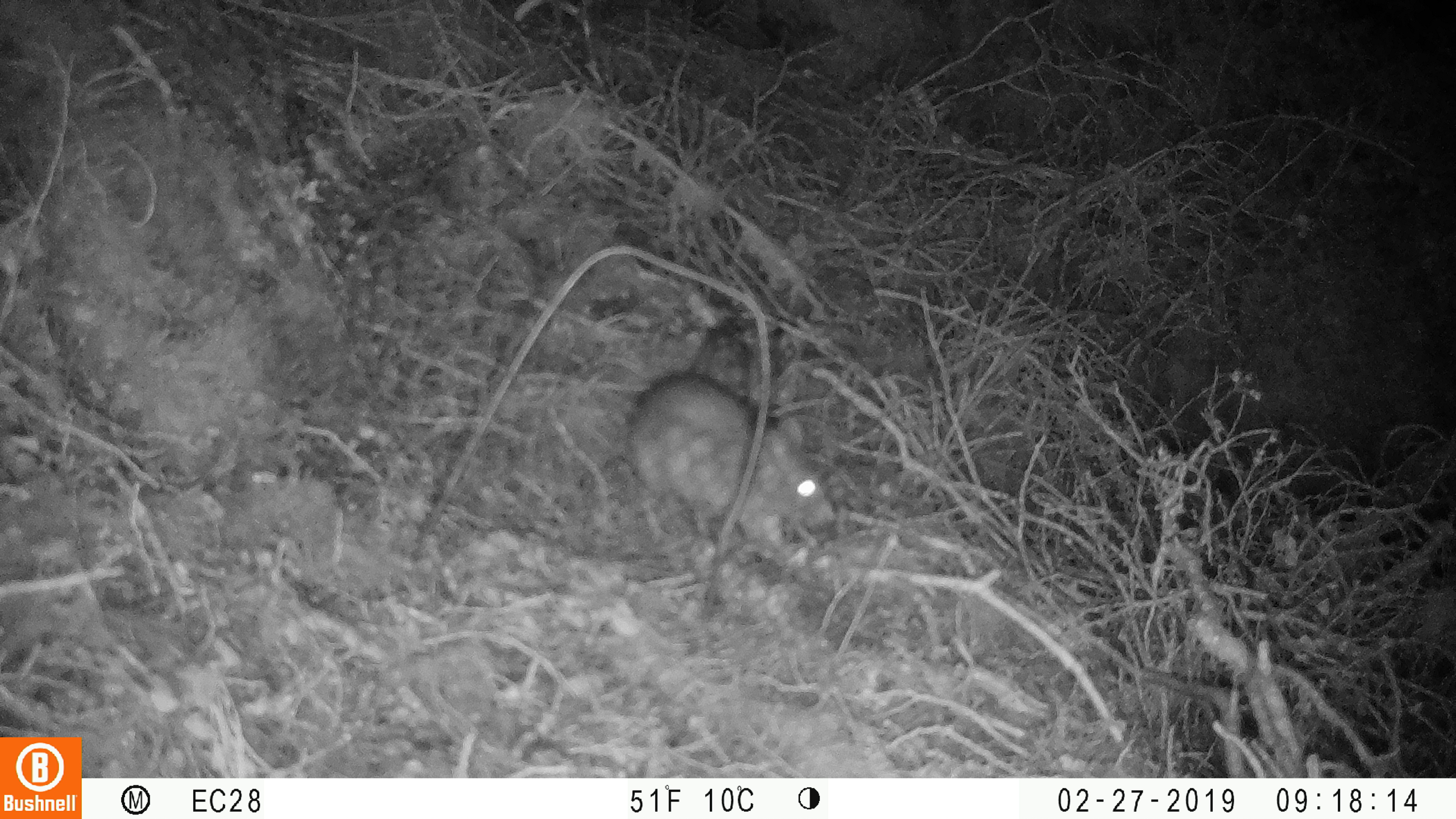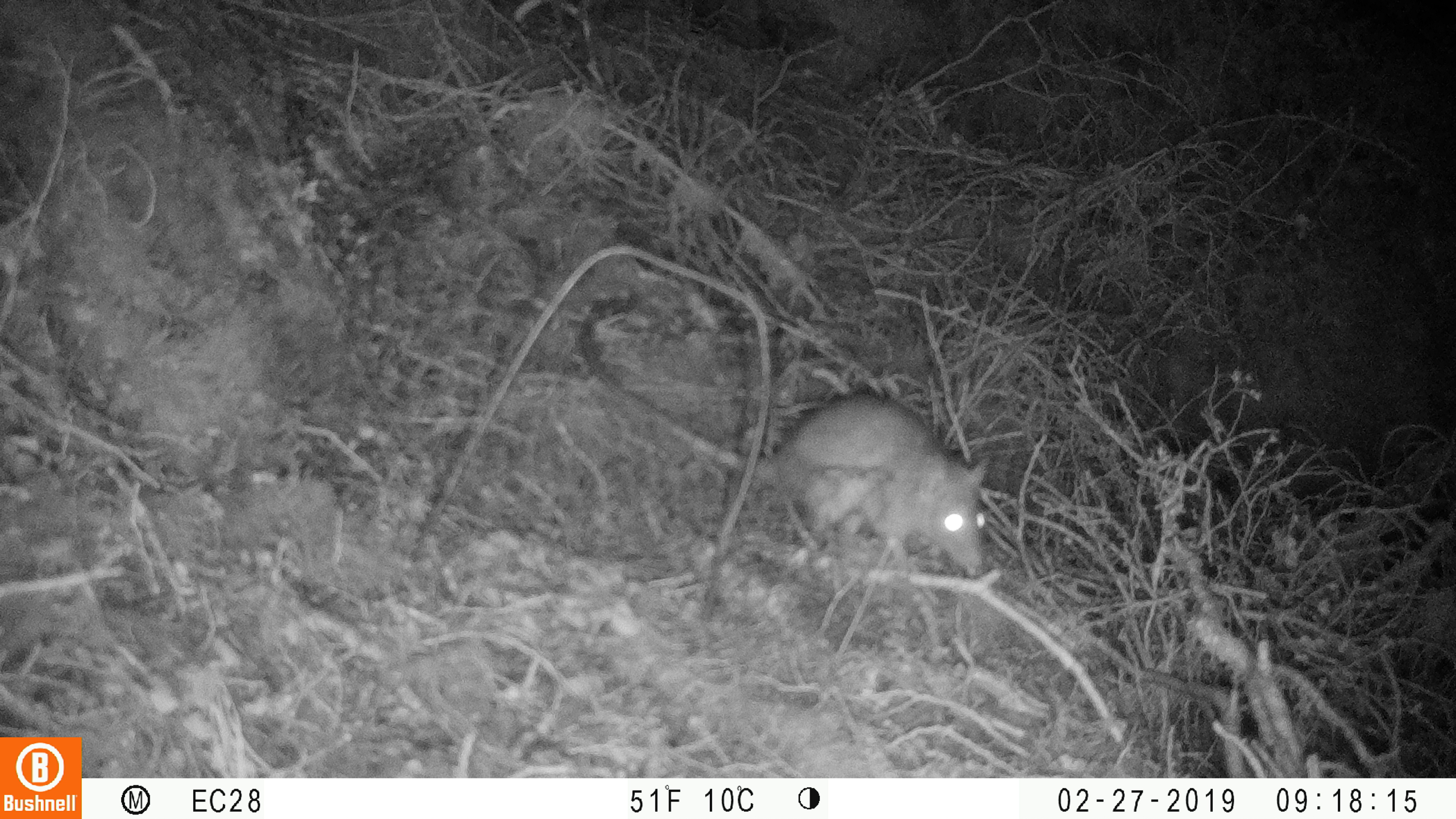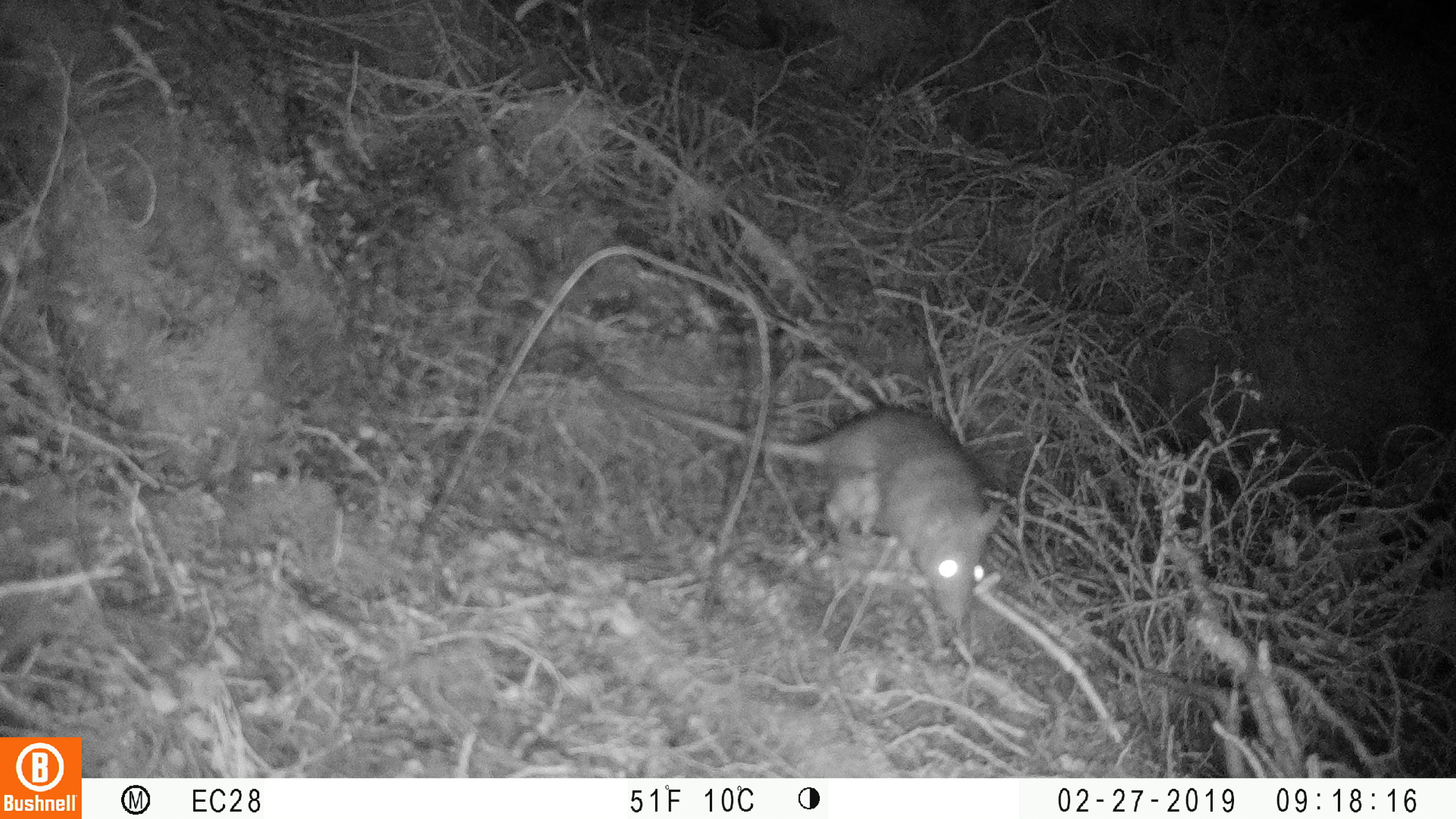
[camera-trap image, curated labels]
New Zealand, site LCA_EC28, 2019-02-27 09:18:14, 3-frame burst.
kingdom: Animalia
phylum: Chordata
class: Mammalia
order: Rodentia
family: Muridae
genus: Rattus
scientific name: Rattus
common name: rat